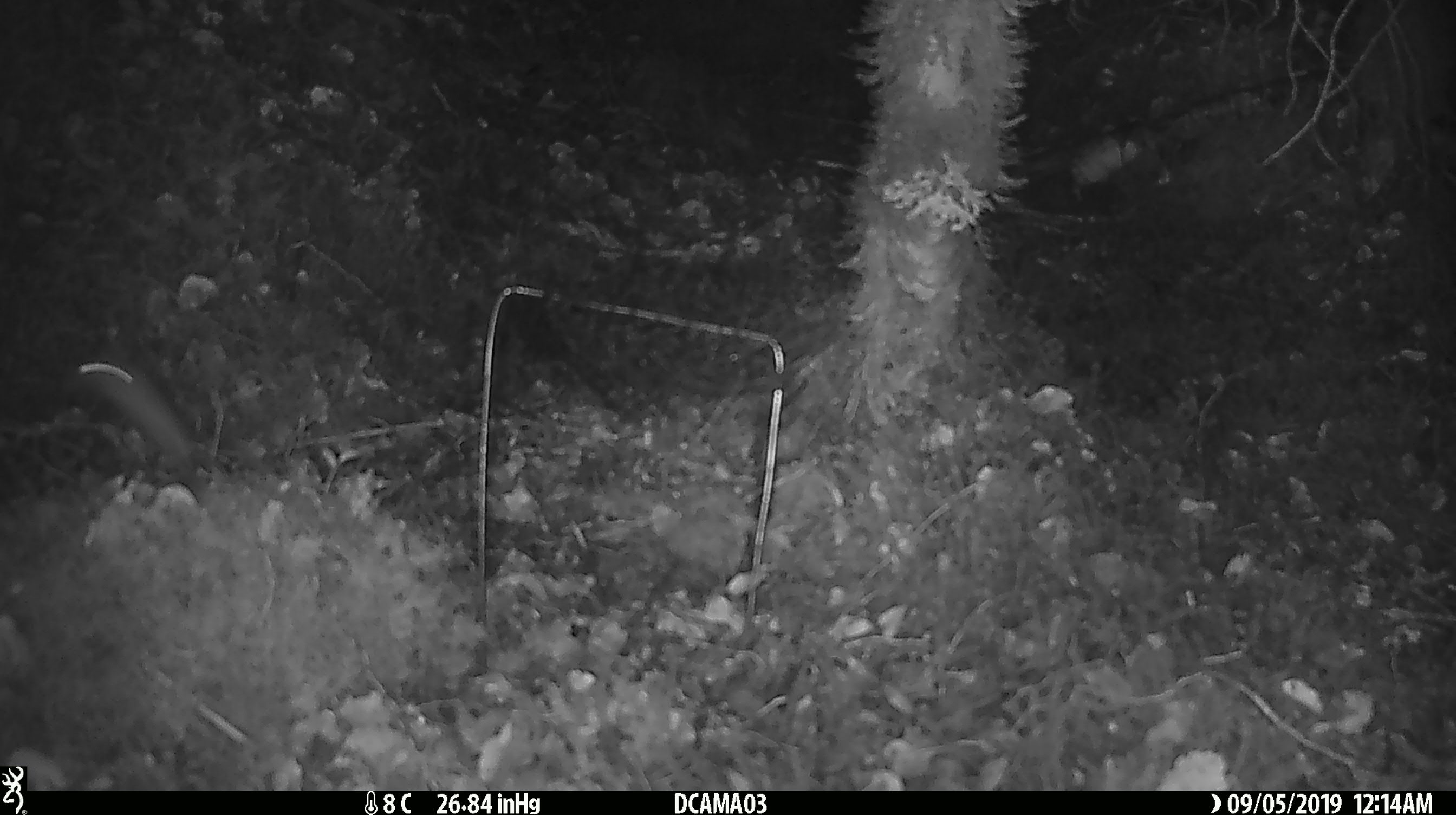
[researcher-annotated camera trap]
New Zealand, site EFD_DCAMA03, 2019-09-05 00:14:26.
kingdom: Animalia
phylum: Chordata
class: Mammalia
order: Rodentia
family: Muridae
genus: Mus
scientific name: Mus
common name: mouse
Mouse (Mus).